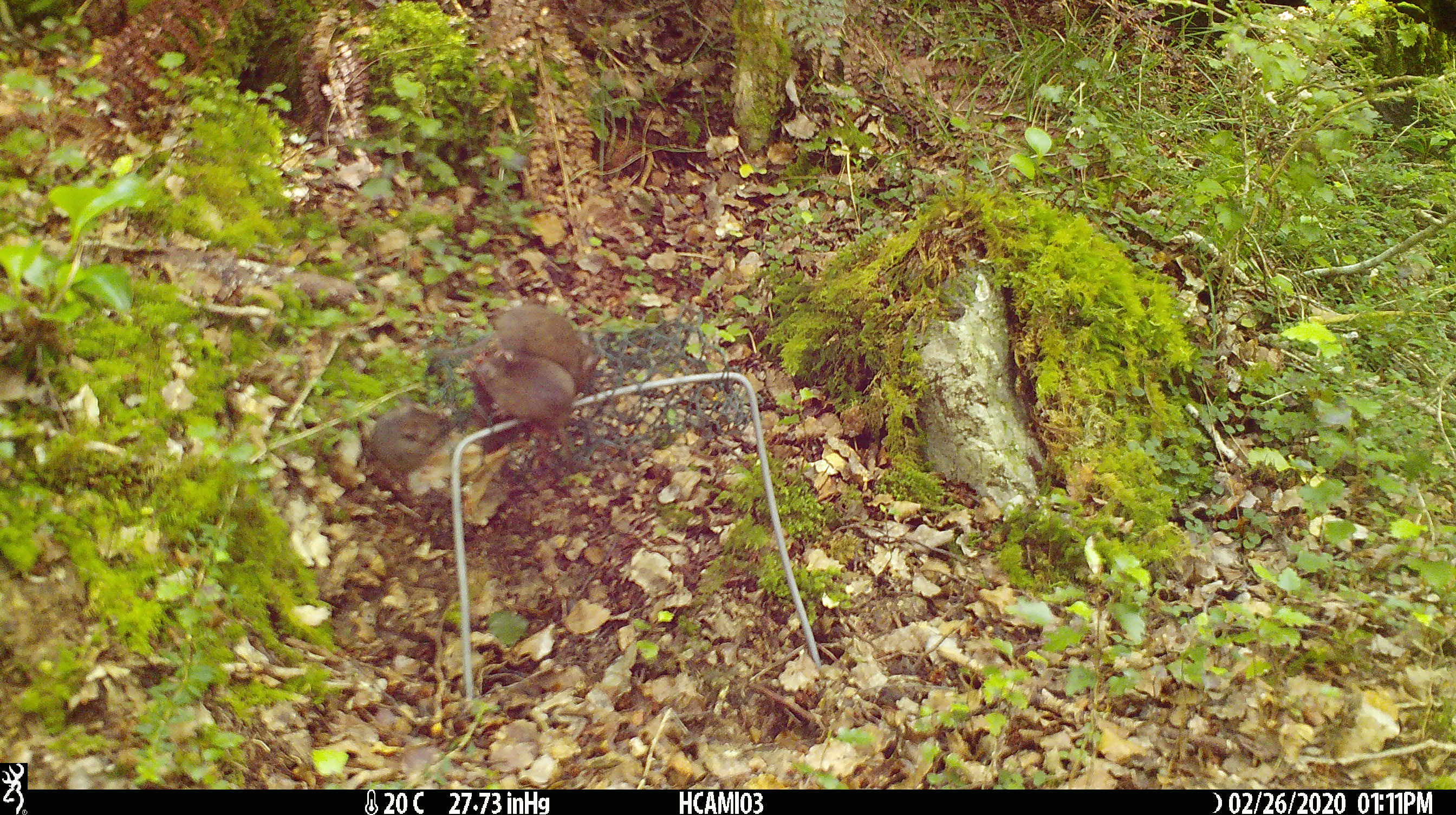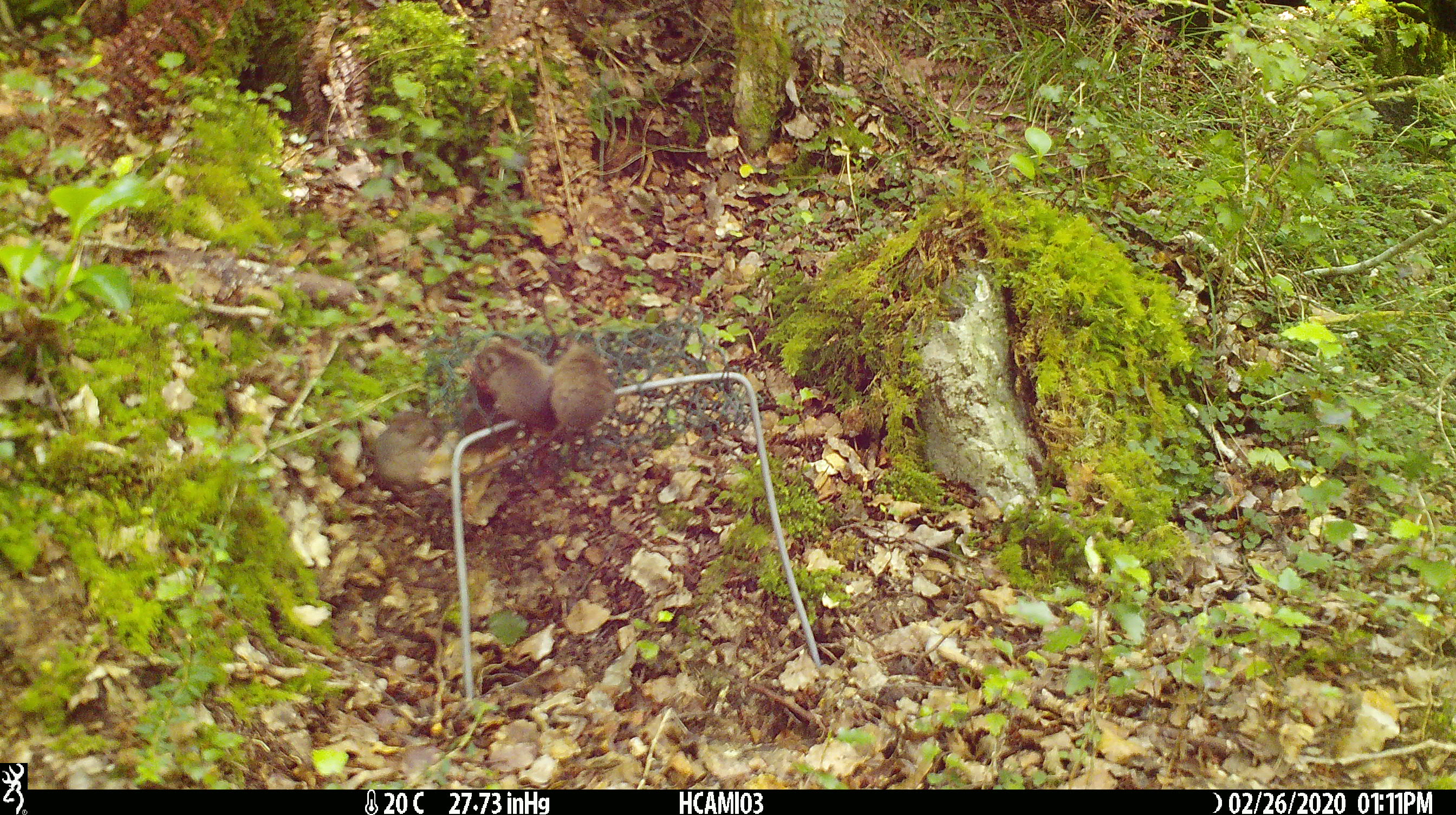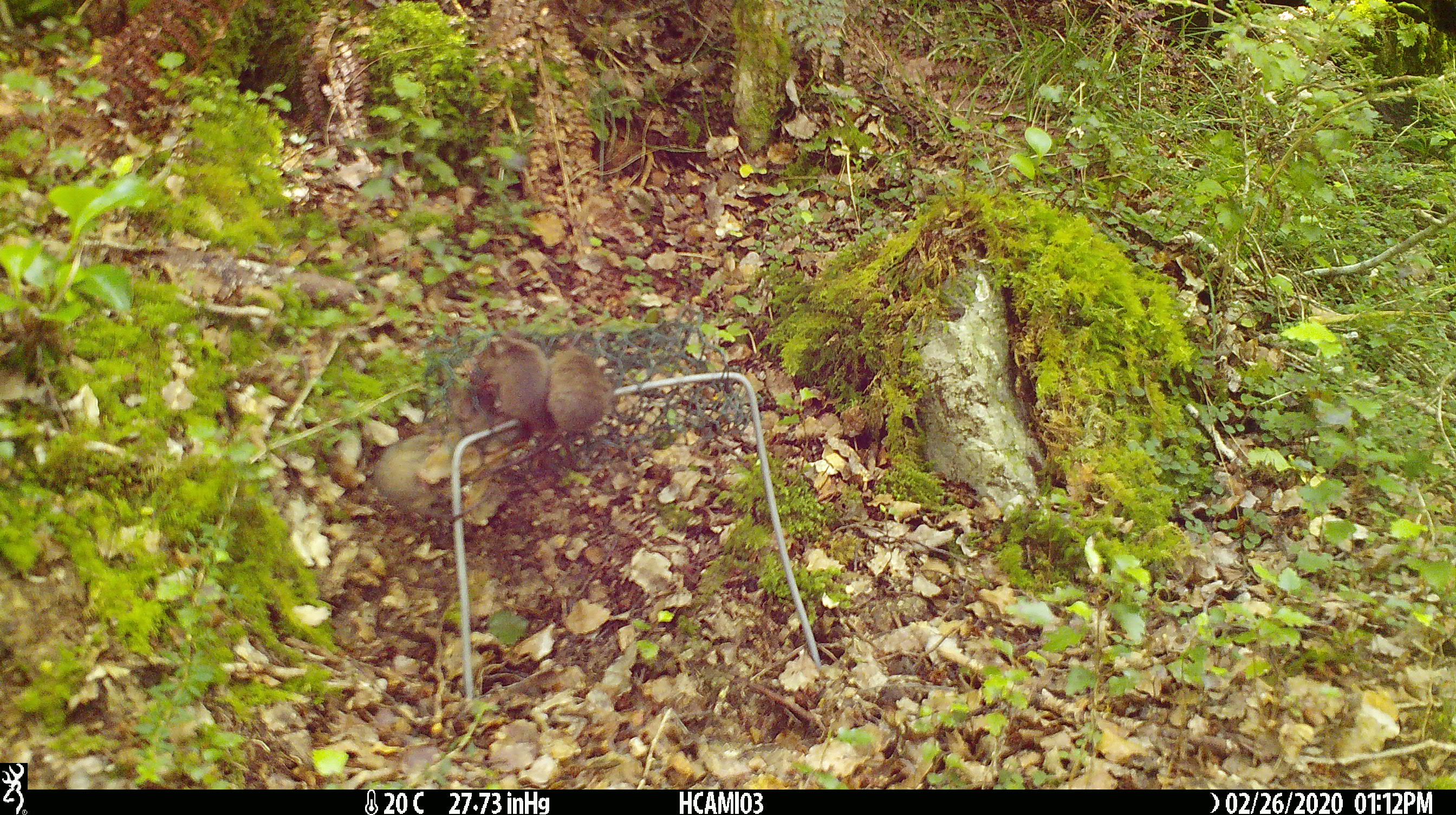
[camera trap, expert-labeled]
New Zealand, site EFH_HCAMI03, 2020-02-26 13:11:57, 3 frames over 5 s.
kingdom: Animalia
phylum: Chordata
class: Mammalia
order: Rodentia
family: Muridae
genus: Mus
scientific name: Mus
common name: mouse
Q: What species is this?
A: Mouse (Mus).